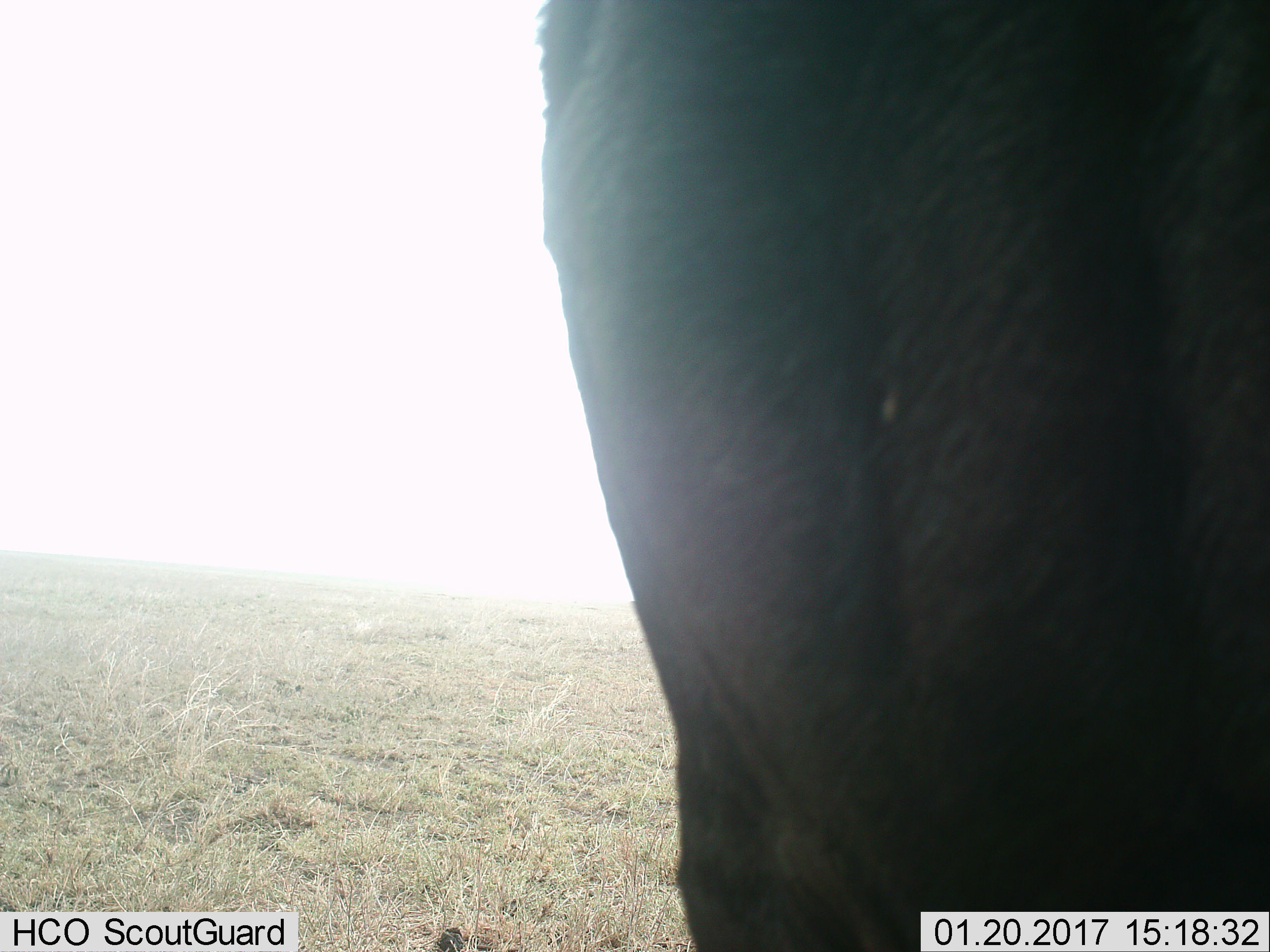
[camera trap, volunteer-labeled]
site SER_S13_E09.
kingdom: Animalia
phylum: Chordata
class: Mammalia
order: Artiodactyla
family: Bovidae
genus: Syncerus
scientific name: Syncerus caffer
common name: african buffalo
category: buffalo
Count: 1.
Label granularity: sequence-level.